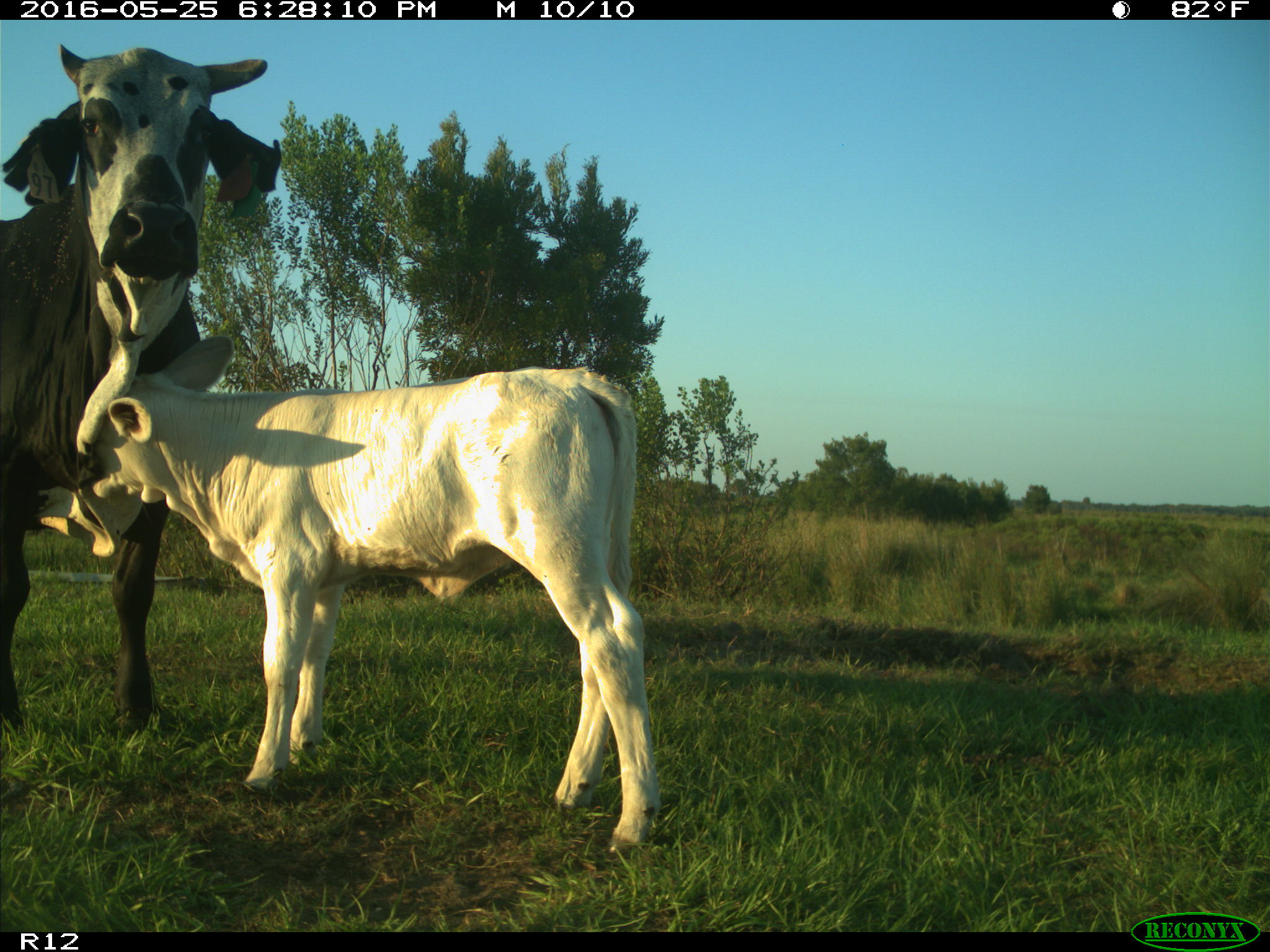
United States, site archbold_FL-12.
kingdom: Animalia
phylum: Chordata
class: Mammalia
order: Artiodactyla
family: Bovidae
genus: Bos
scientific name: Bos taurus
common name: domestic cow